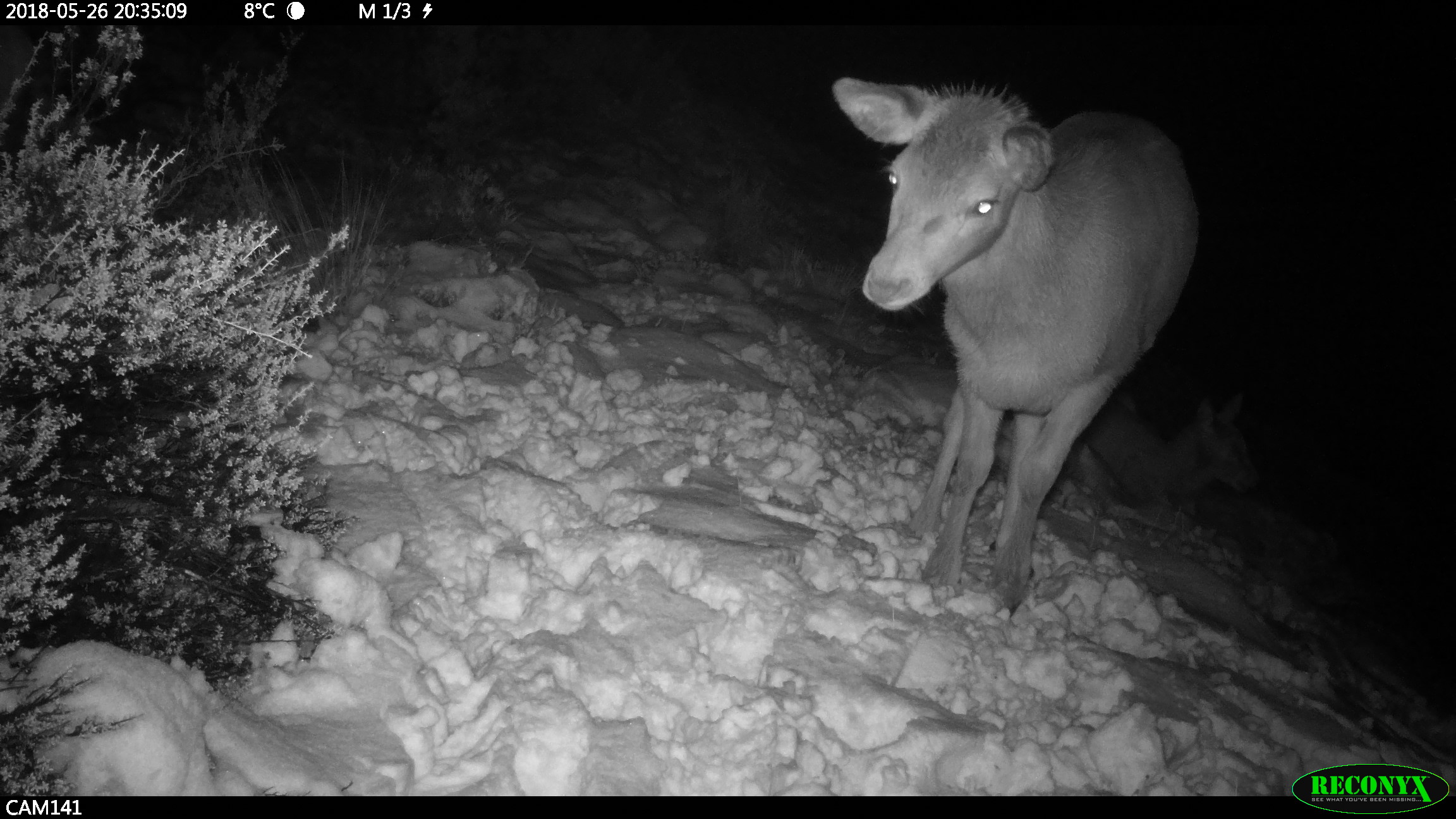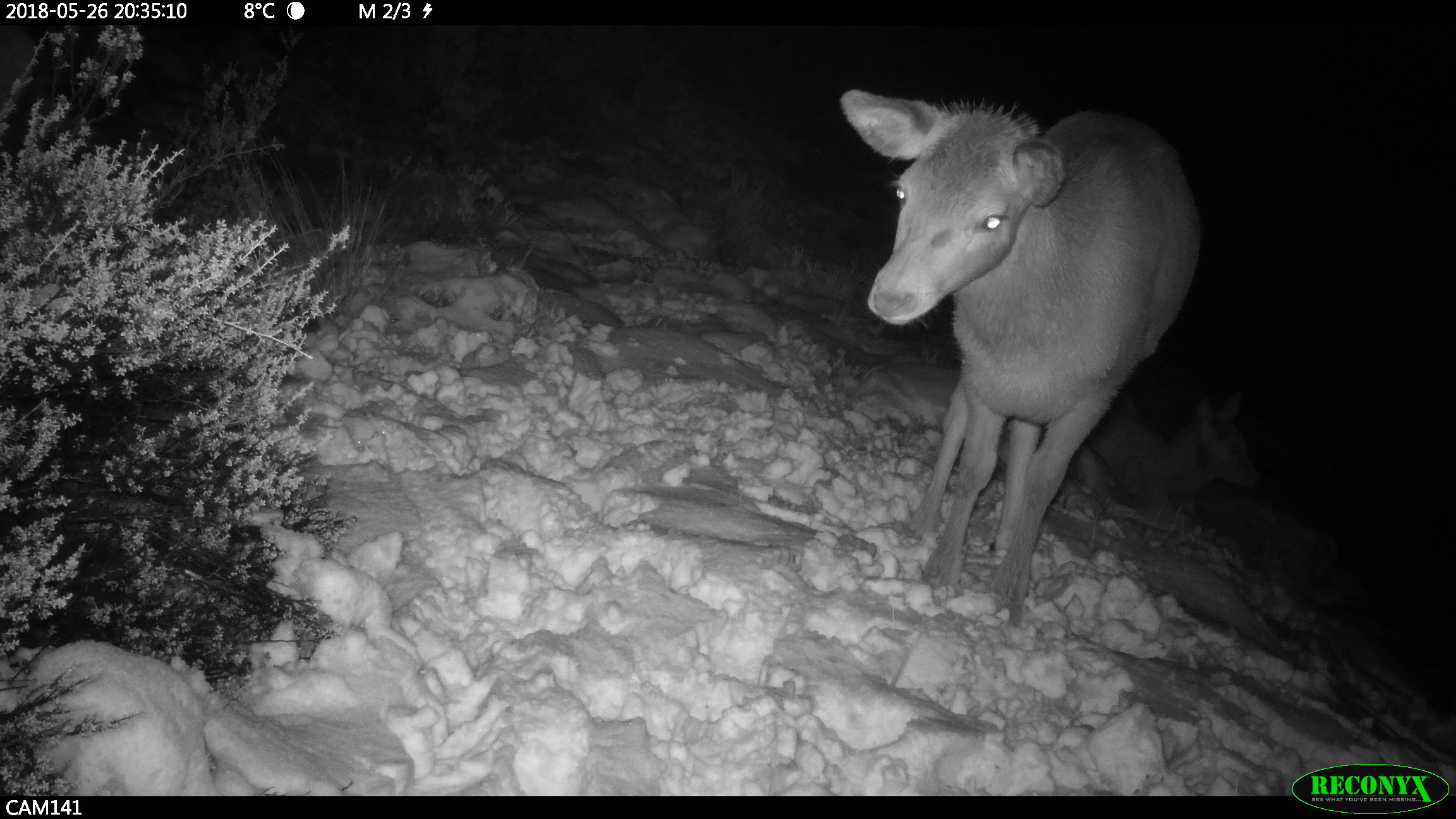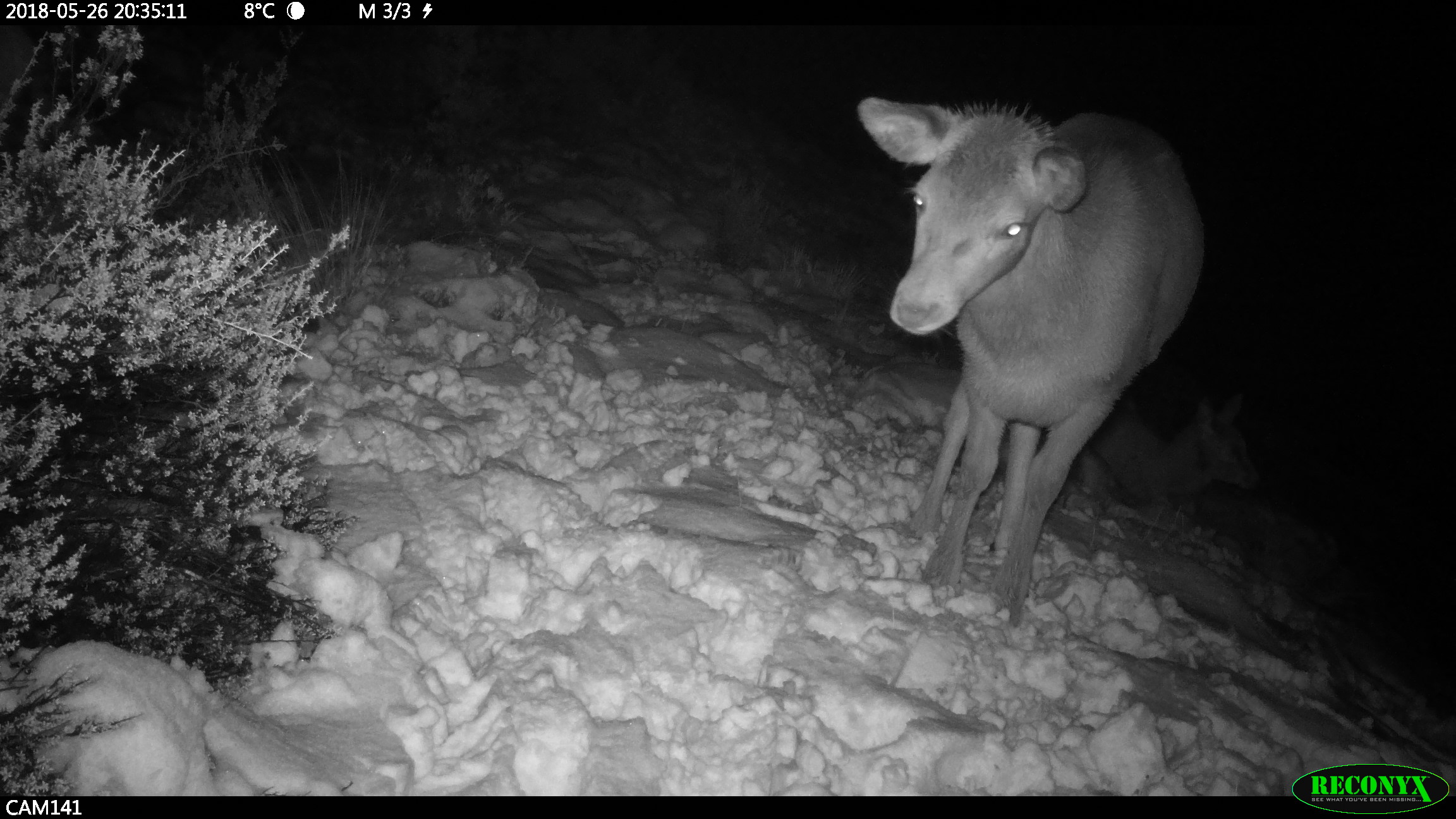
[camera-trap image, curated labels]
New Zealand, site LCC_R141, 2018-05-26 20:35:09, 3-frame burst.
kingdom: Animalia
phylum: Chordata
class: Mammalia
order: Artiodactyla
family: Cervidae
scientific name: Cervidae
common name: deer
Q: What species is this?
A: Deer (Cervidae).